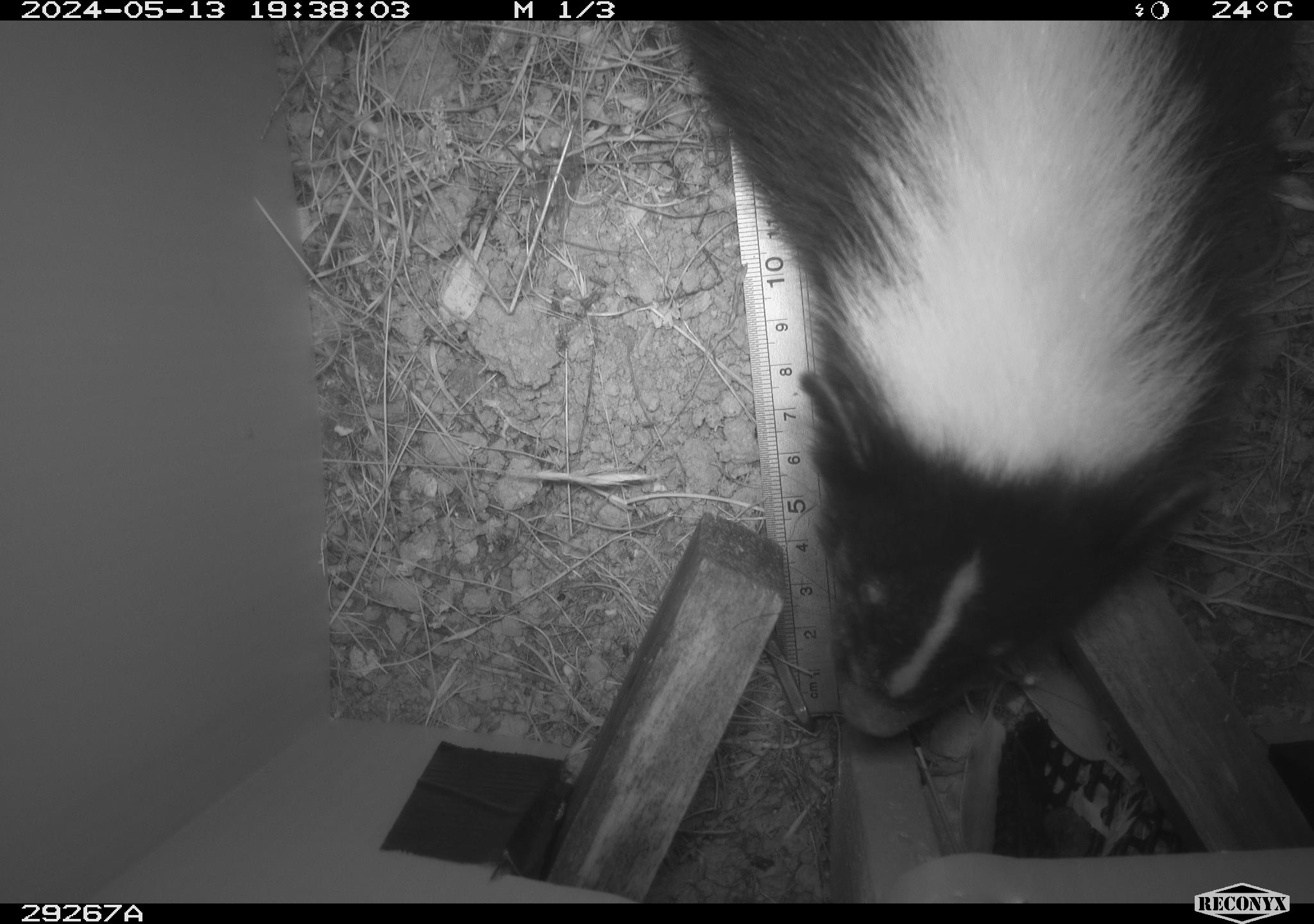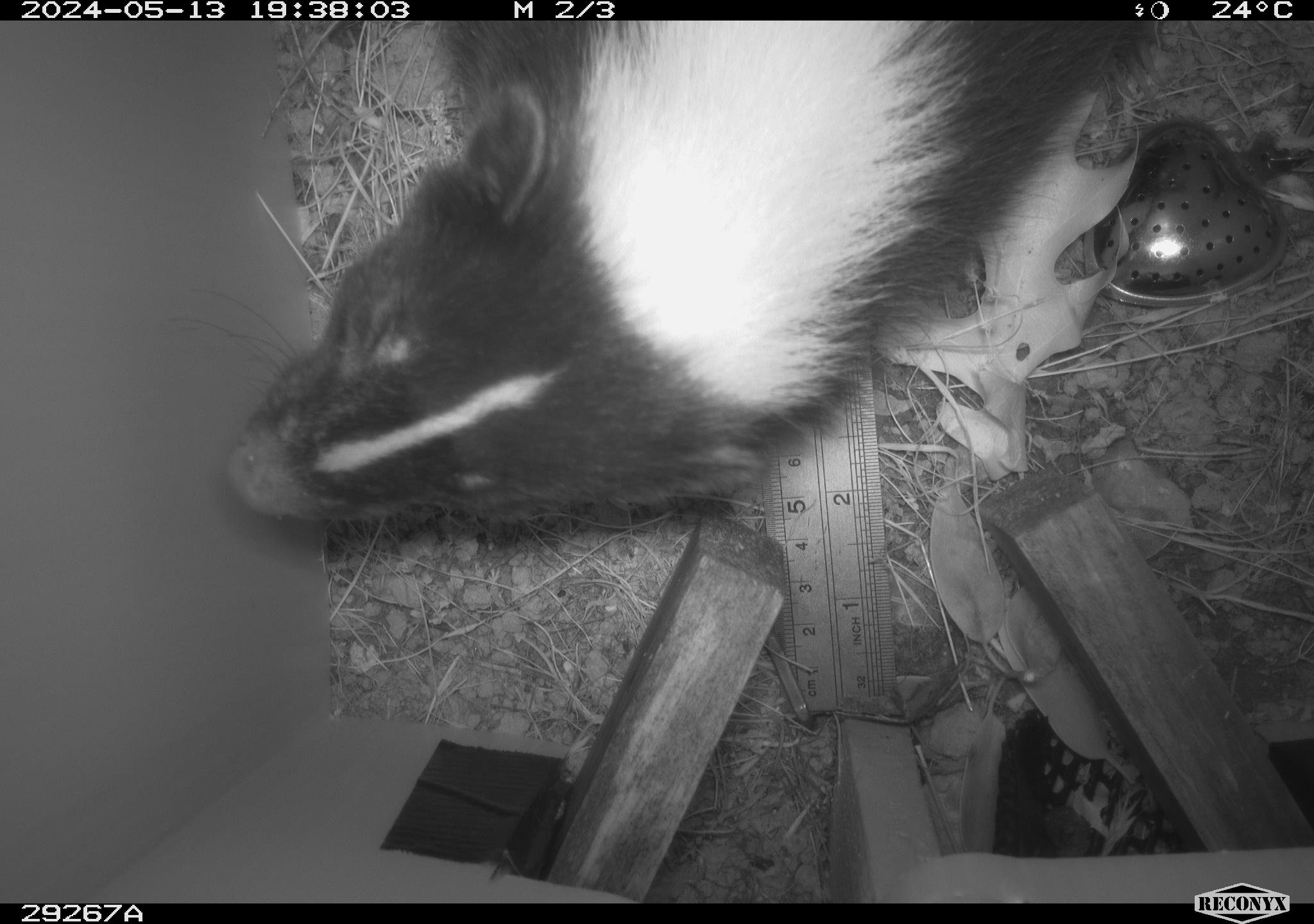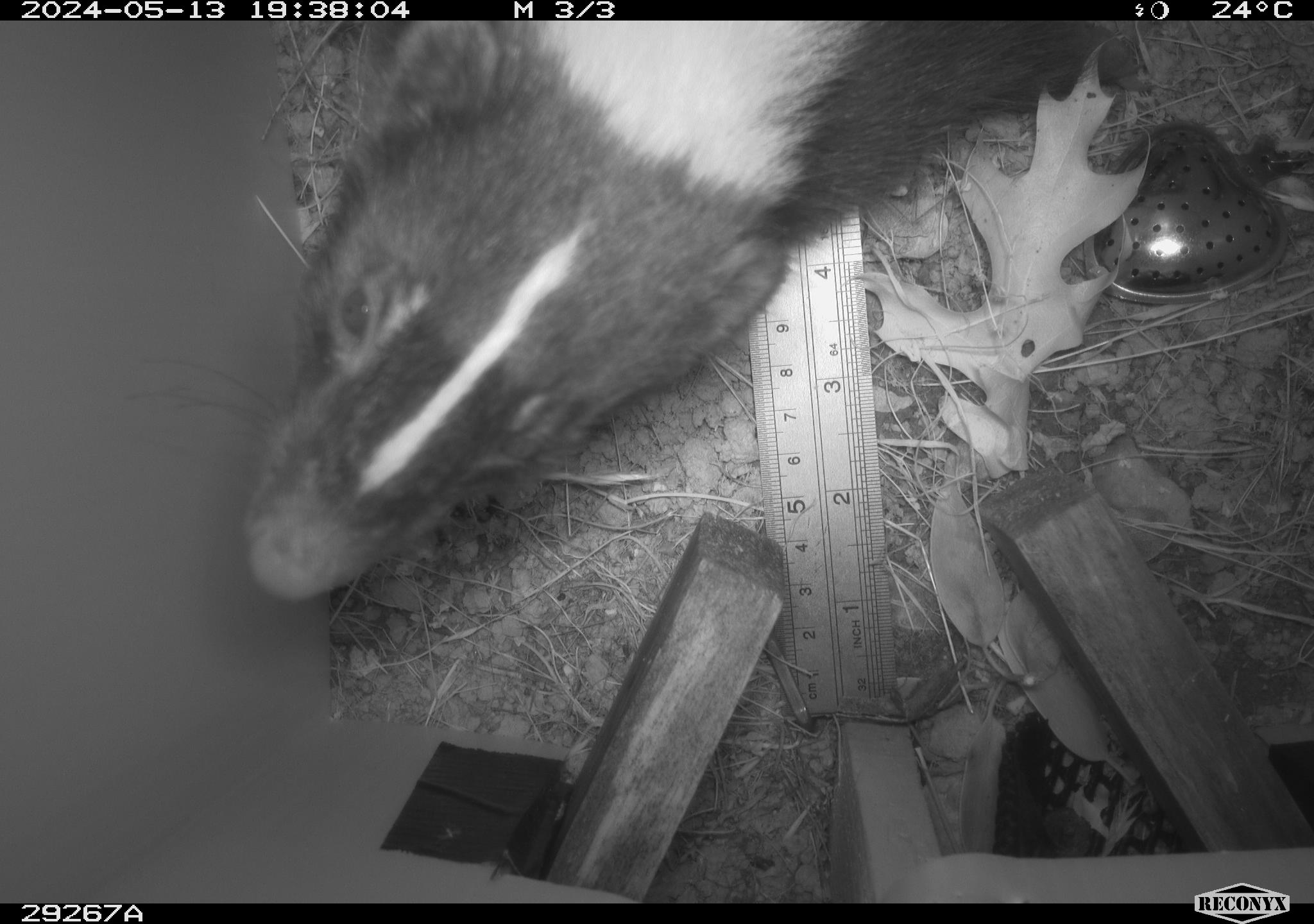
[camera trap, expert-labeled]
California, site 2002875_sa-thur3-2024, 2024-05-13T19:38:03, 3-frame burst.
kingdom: Animalia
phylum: Chordata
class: Mammalia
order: Carnivora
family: Mephitidae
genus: Mephitis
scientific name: Mephitis mephitis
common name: striped skunk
Striped skunk (Mephitis mephitis).